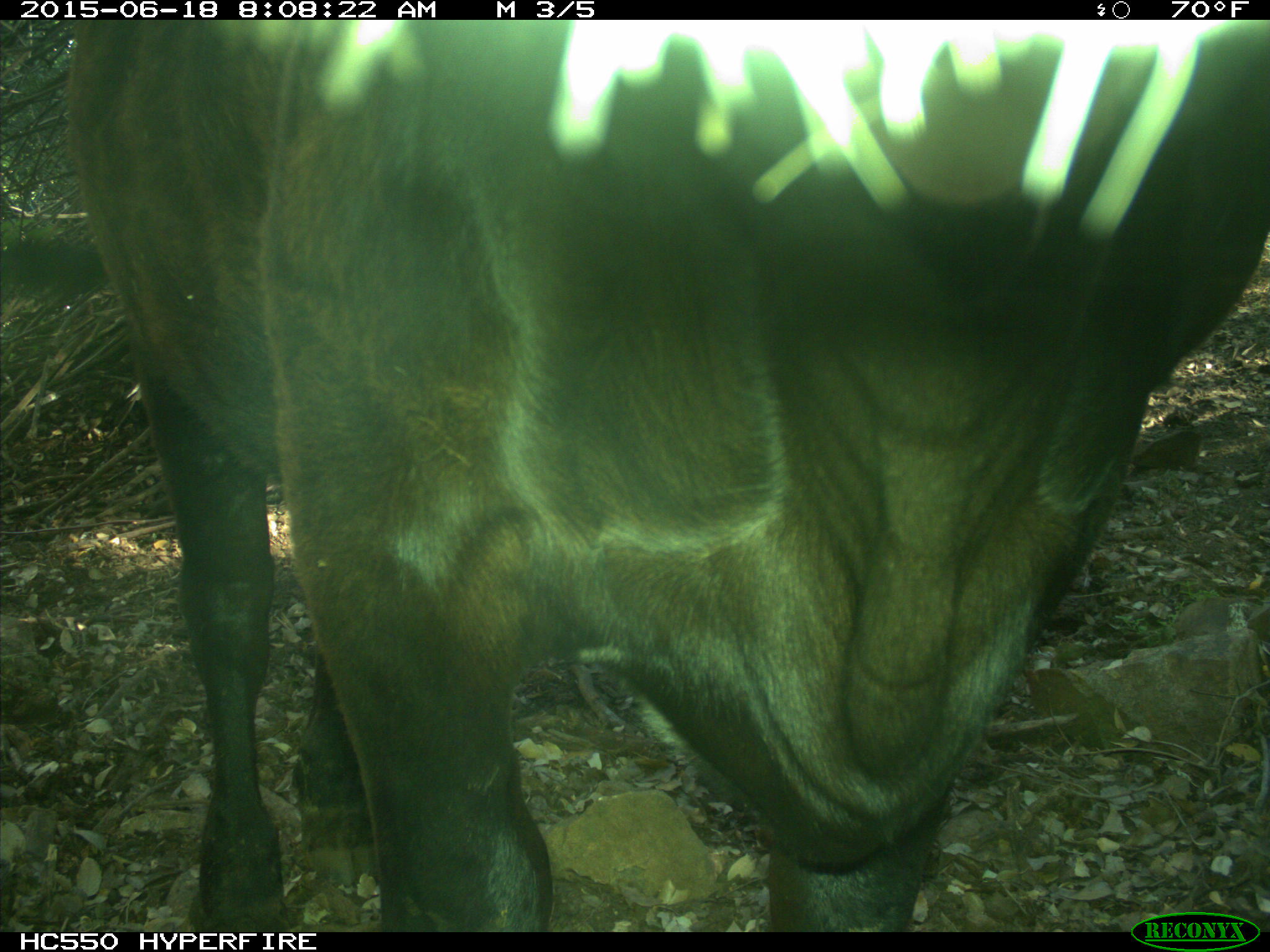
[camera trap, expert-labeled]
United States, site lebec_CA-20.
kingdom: Animalia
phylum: Chordata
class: Mammalia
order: Artiodactyla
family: Bovidae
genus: Bos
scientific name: Bos taurus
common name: domestic cow